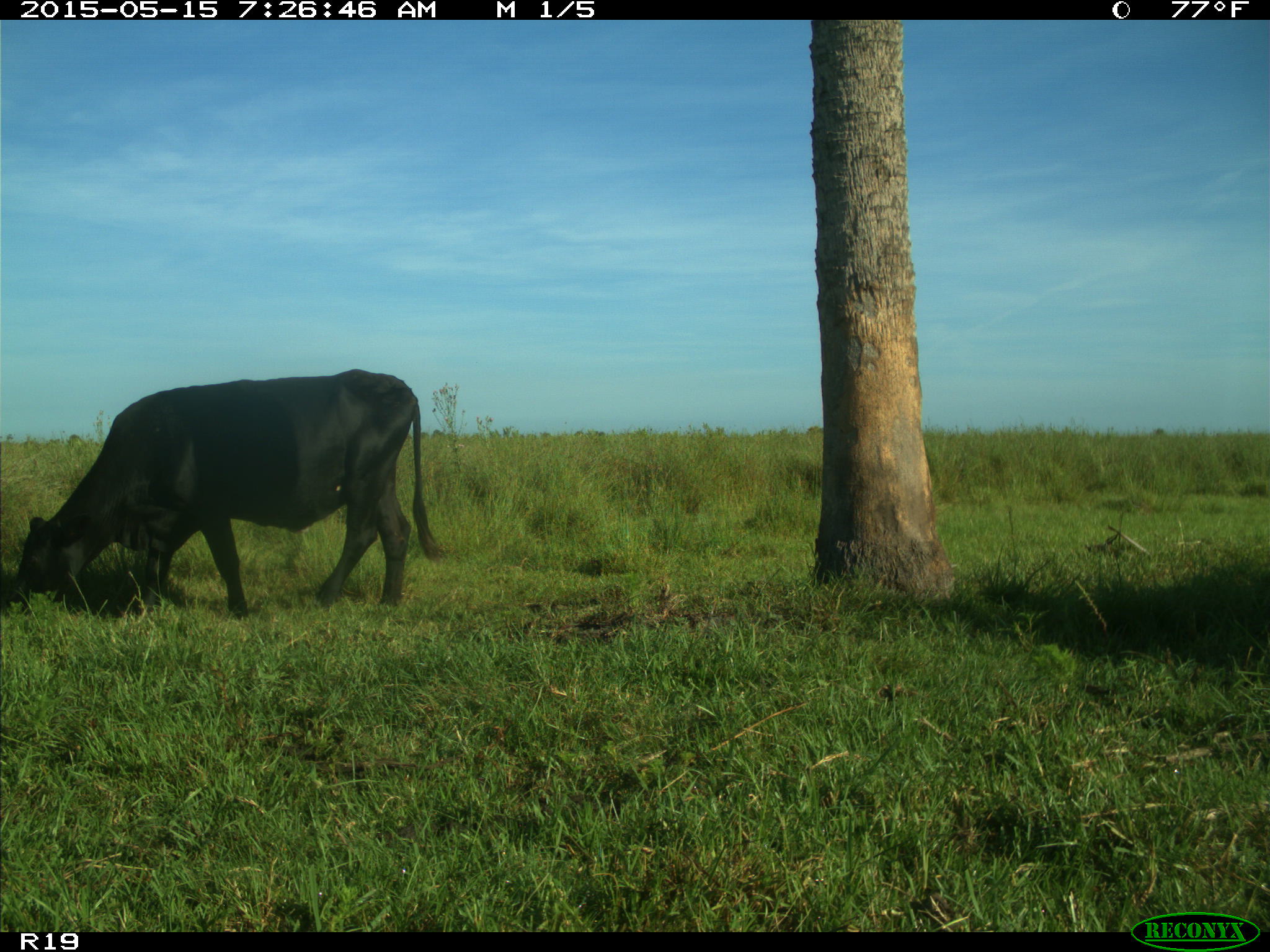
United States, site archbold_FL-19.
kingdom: Animalia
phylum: Chordata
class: Mammalia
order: Artiodactyla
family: Bovidae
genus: Bos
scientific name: Bos taurus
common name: domestic cow